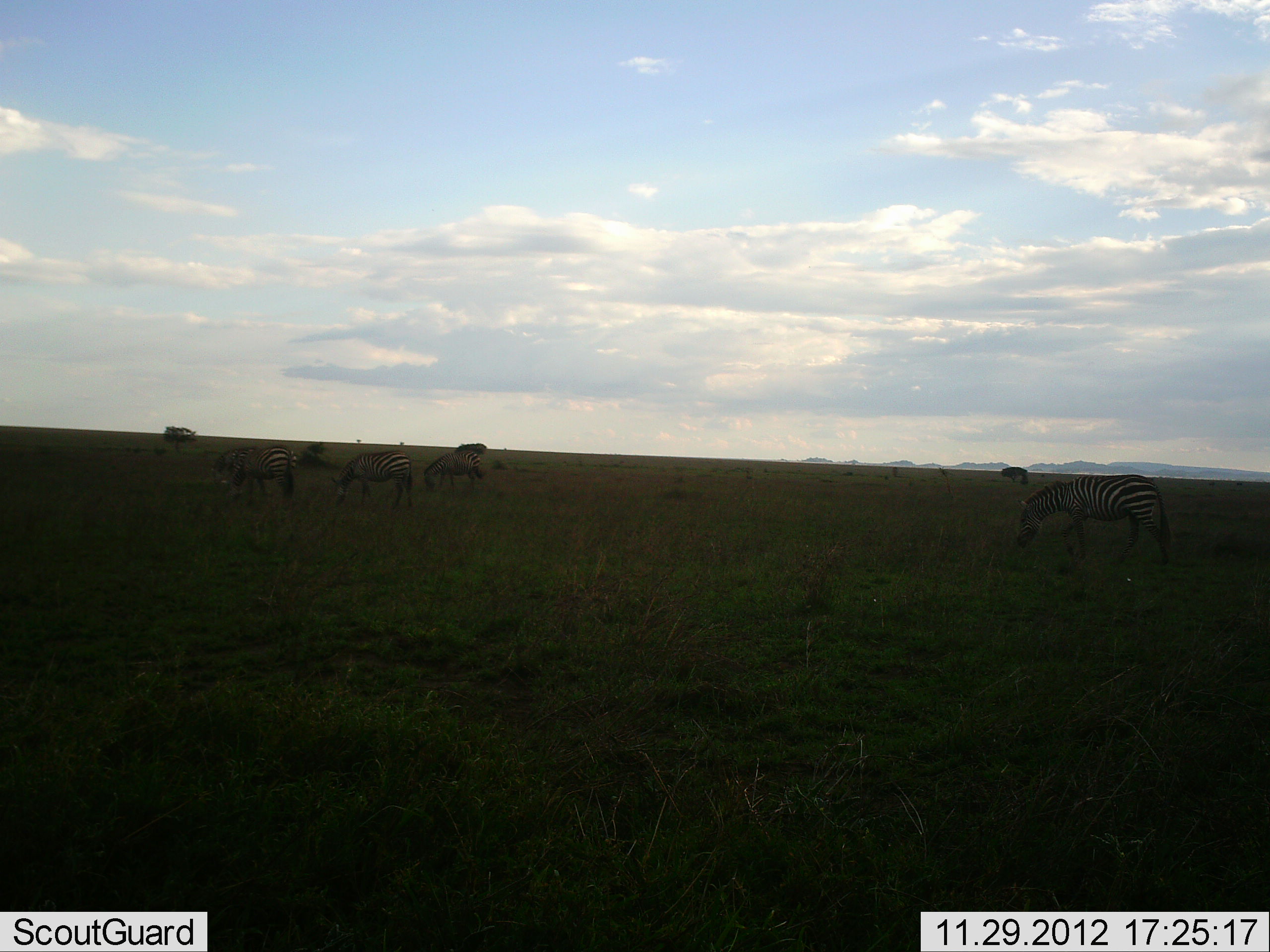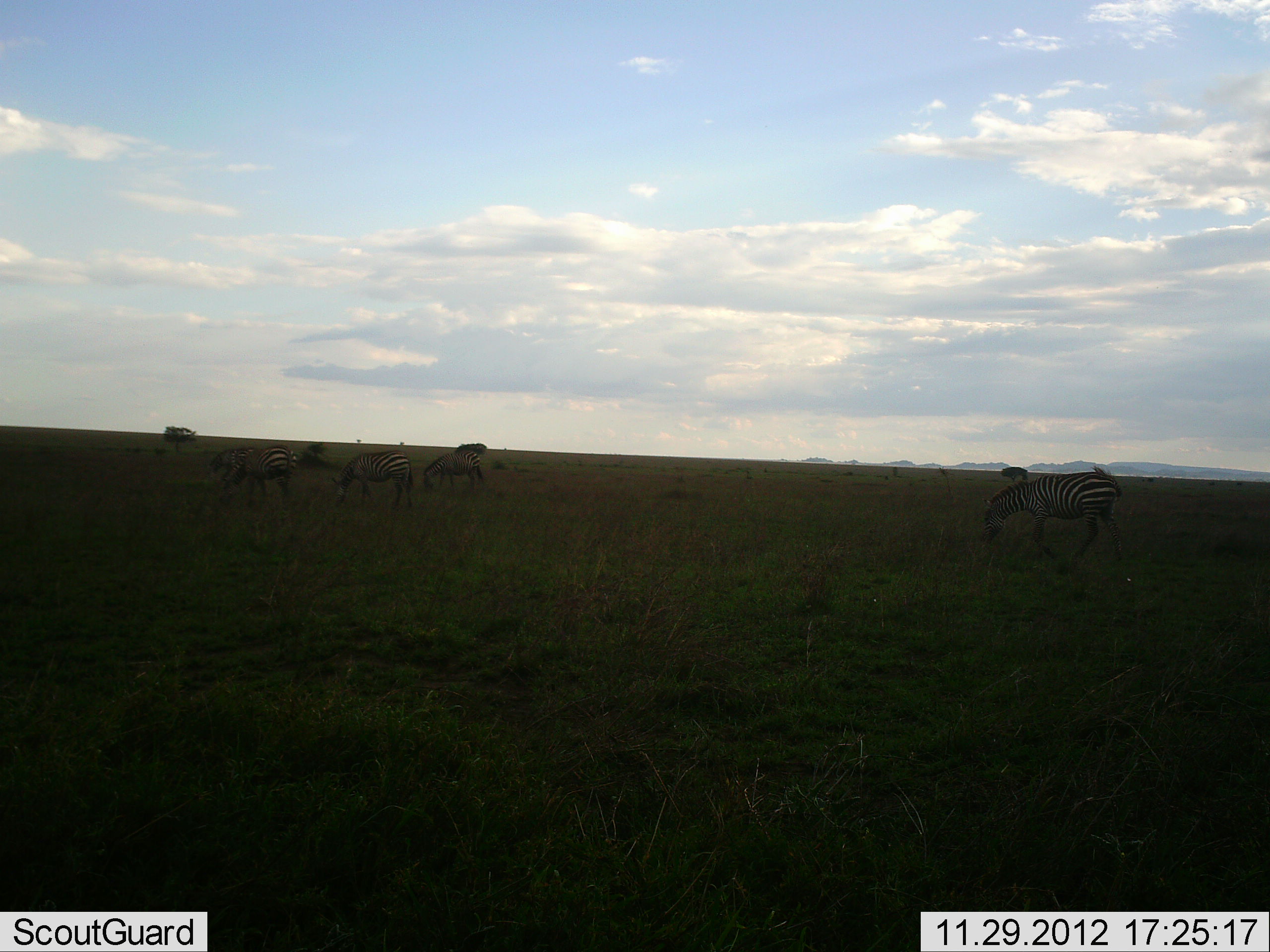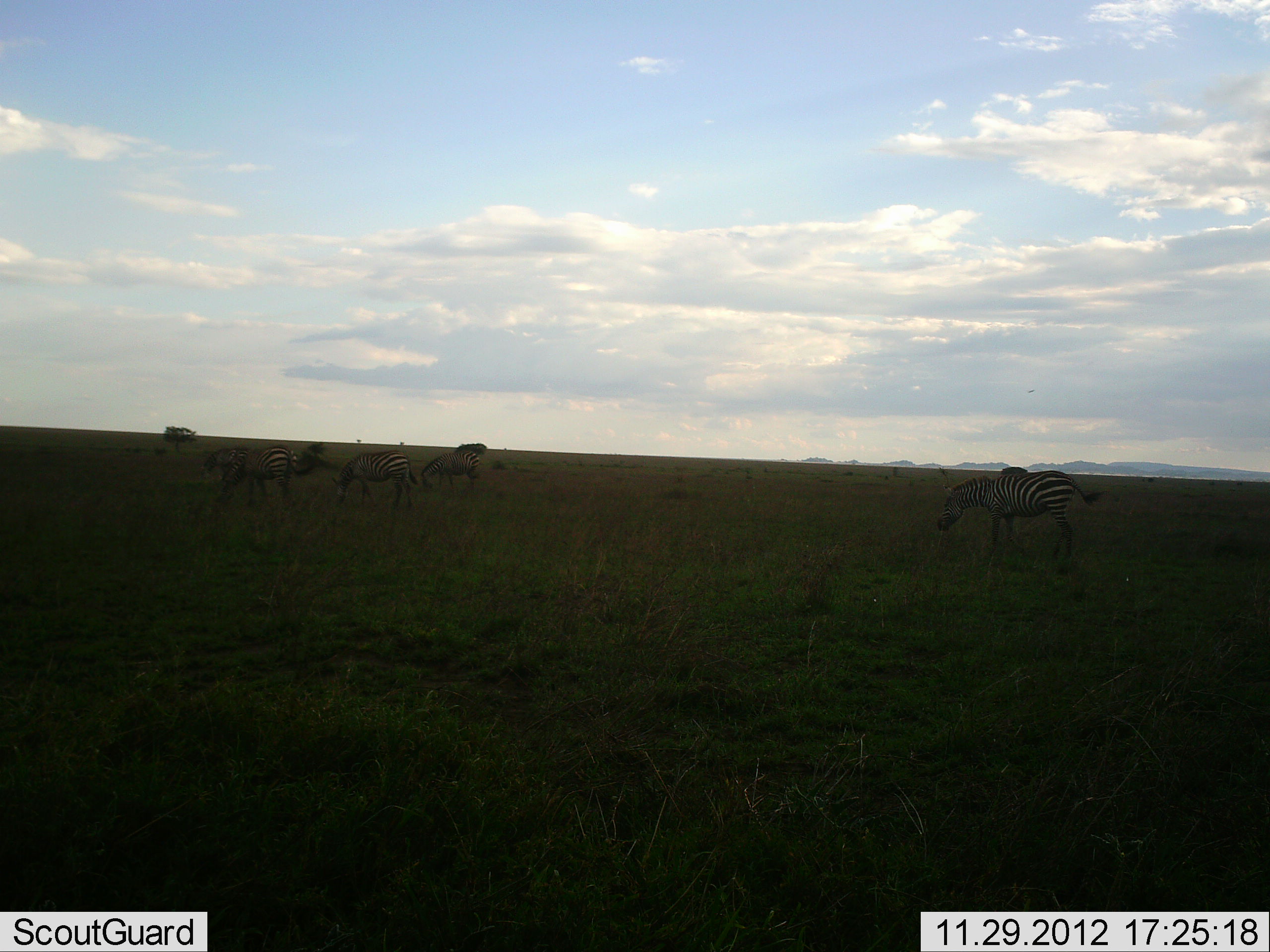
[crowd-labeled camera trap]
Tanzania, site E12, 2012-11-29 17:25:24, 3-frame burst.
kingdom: Animalia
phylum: Chordata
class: Mammalia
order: Perissodactyla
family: Equidae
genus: Equus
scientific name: Equus quagga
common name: plains zebra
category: zebra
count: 4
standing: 60%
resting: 0%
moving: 80%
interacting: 0%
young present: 0%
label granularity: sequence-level